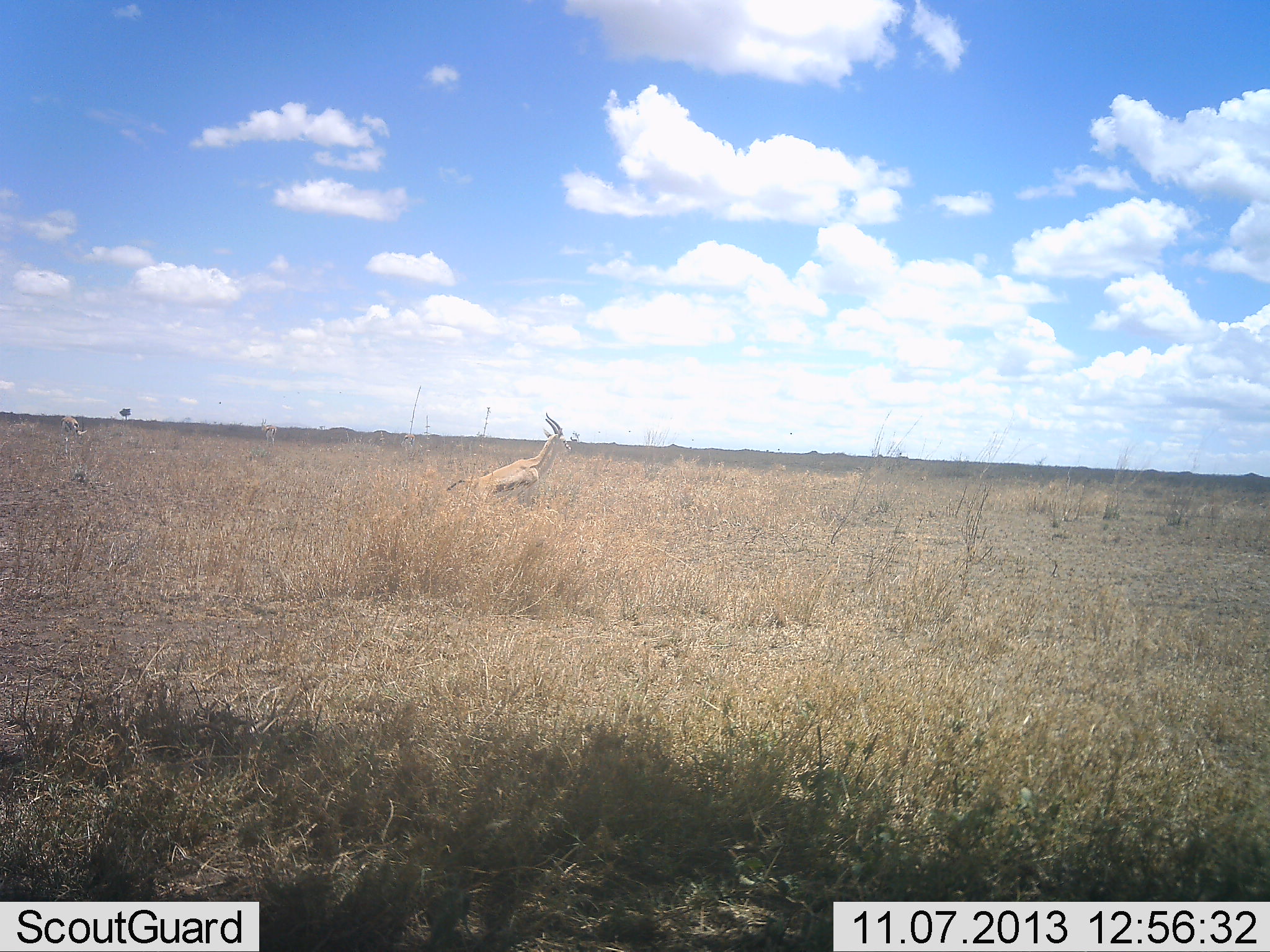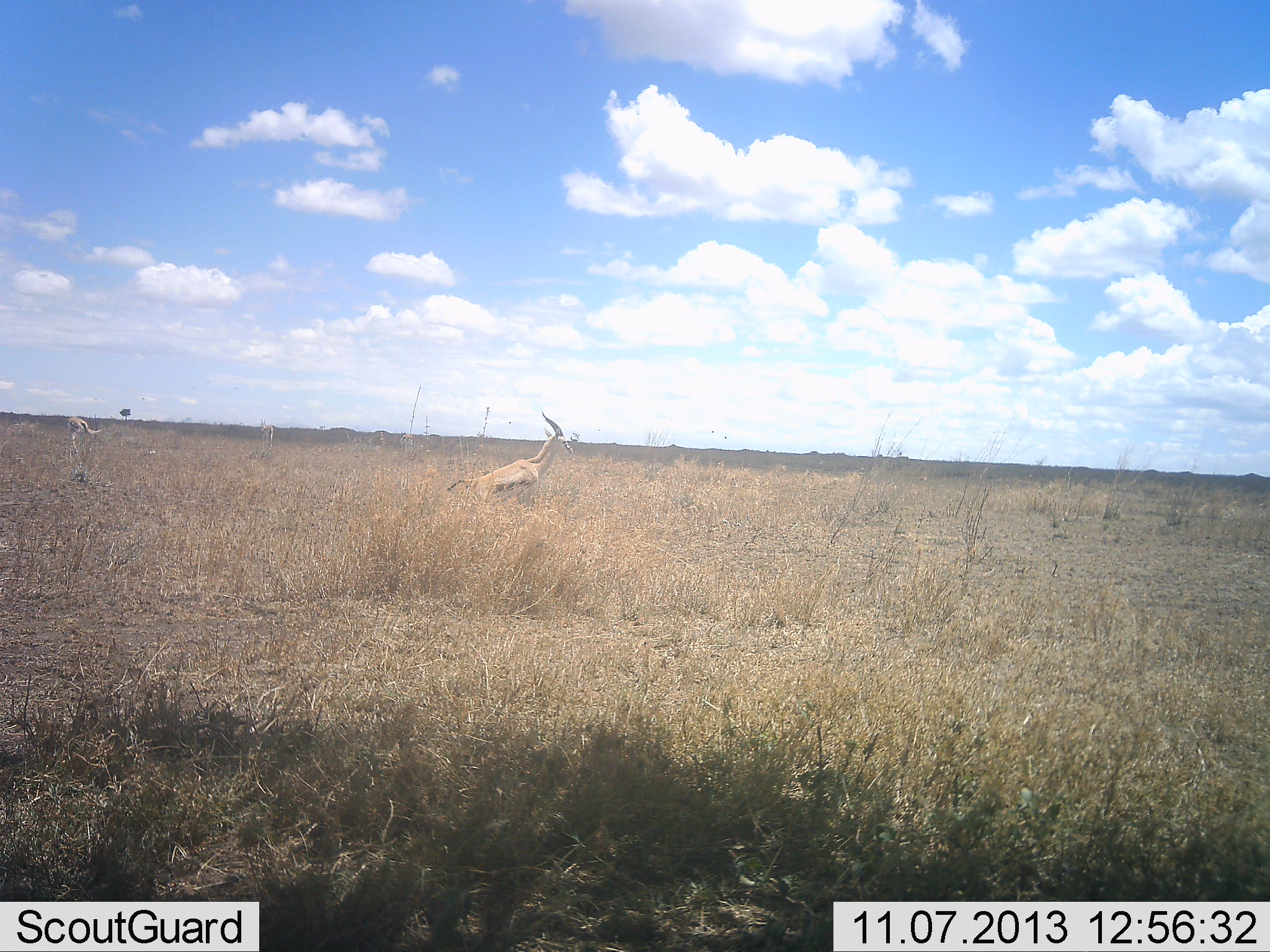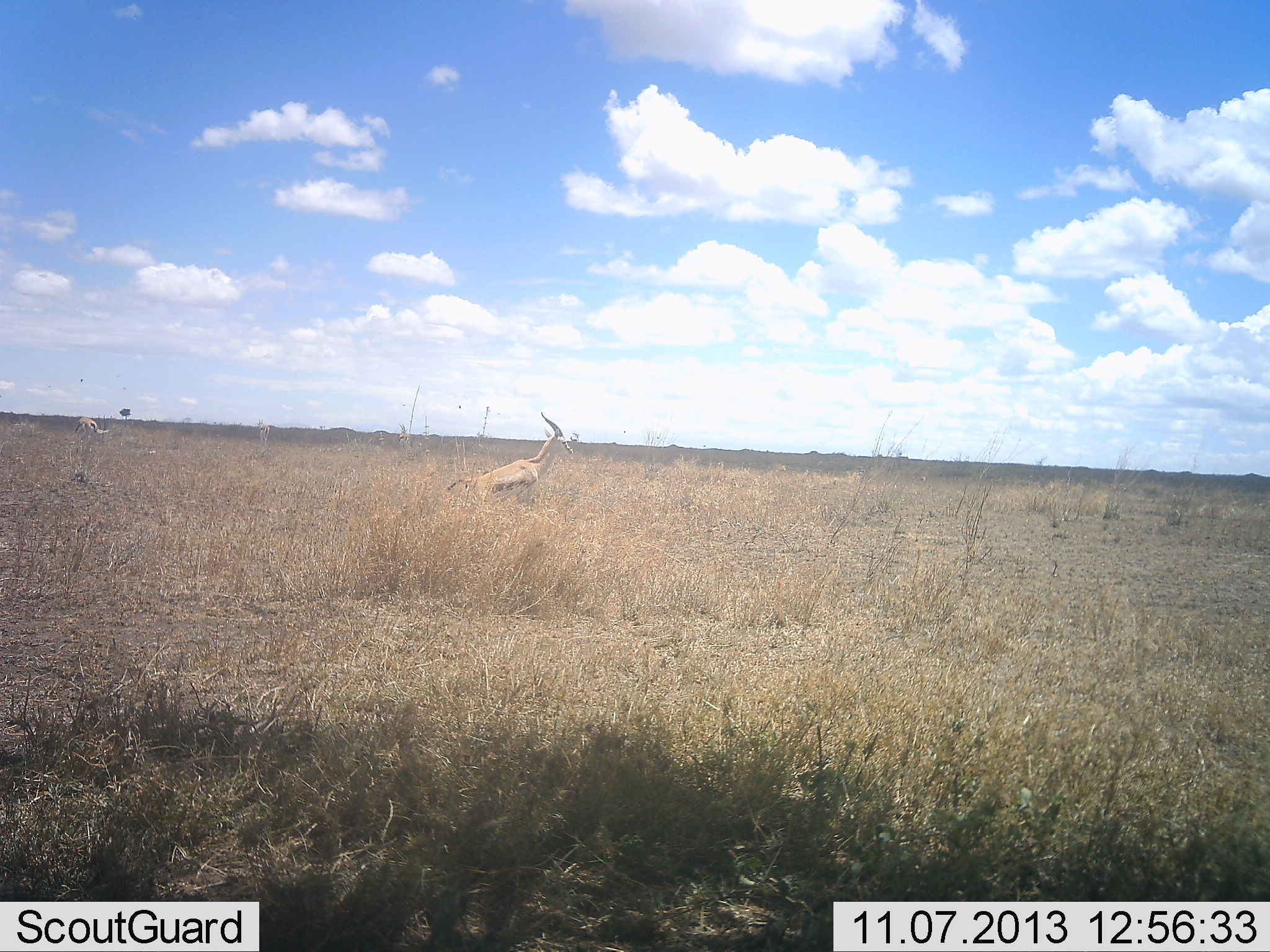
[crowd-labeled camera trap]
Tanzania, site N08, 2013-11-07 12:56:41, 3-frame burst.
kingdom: Animalia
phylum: Chordata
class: Mammalia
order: Artiodactyla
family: Bovidae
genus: Eudorcas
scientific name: Eudorcas thomsonii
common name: thomson's gazelle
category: gazellethomsons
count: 2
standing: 84%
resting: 3%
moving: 41%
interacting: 5%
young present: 0%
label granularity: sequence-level